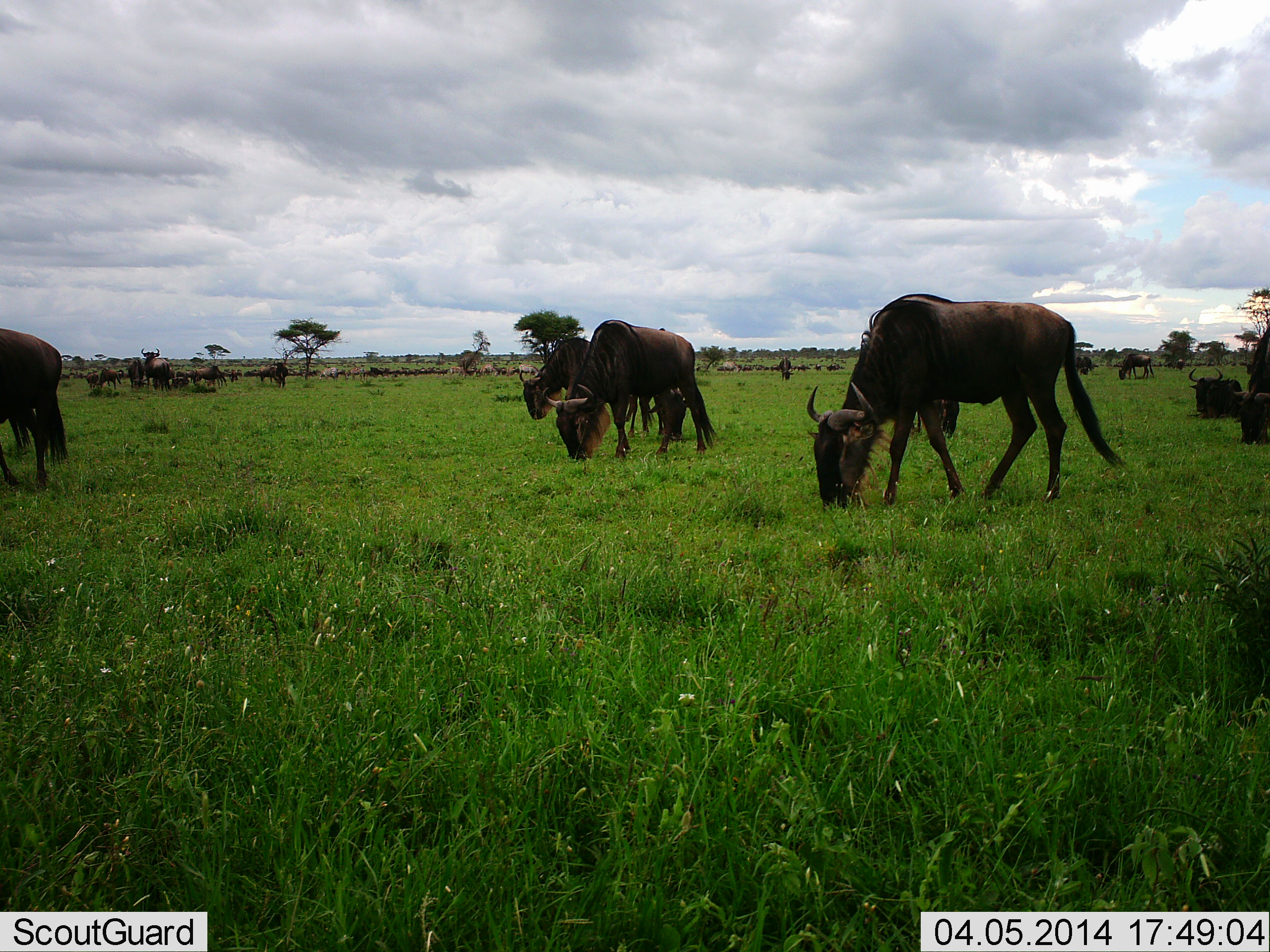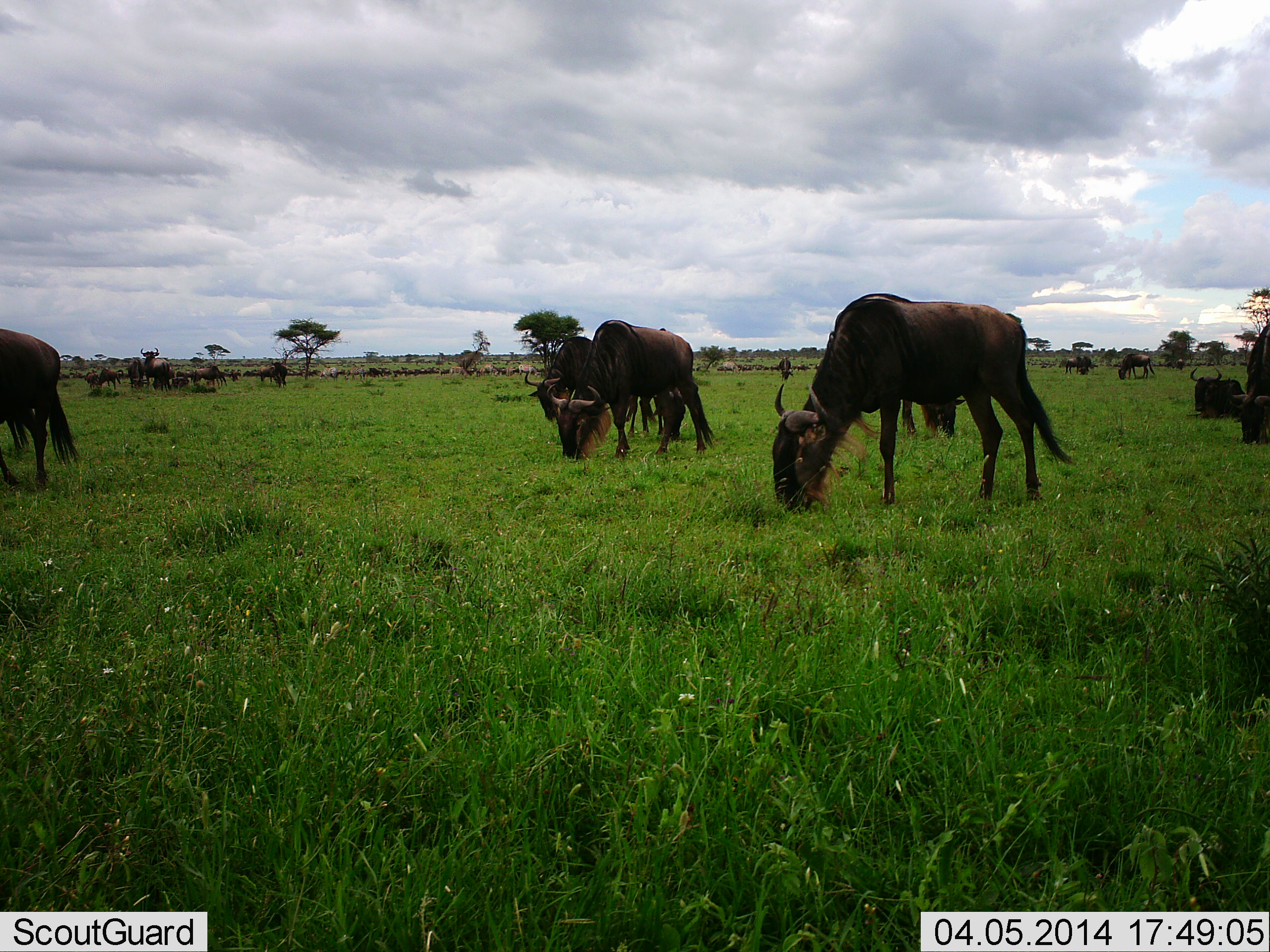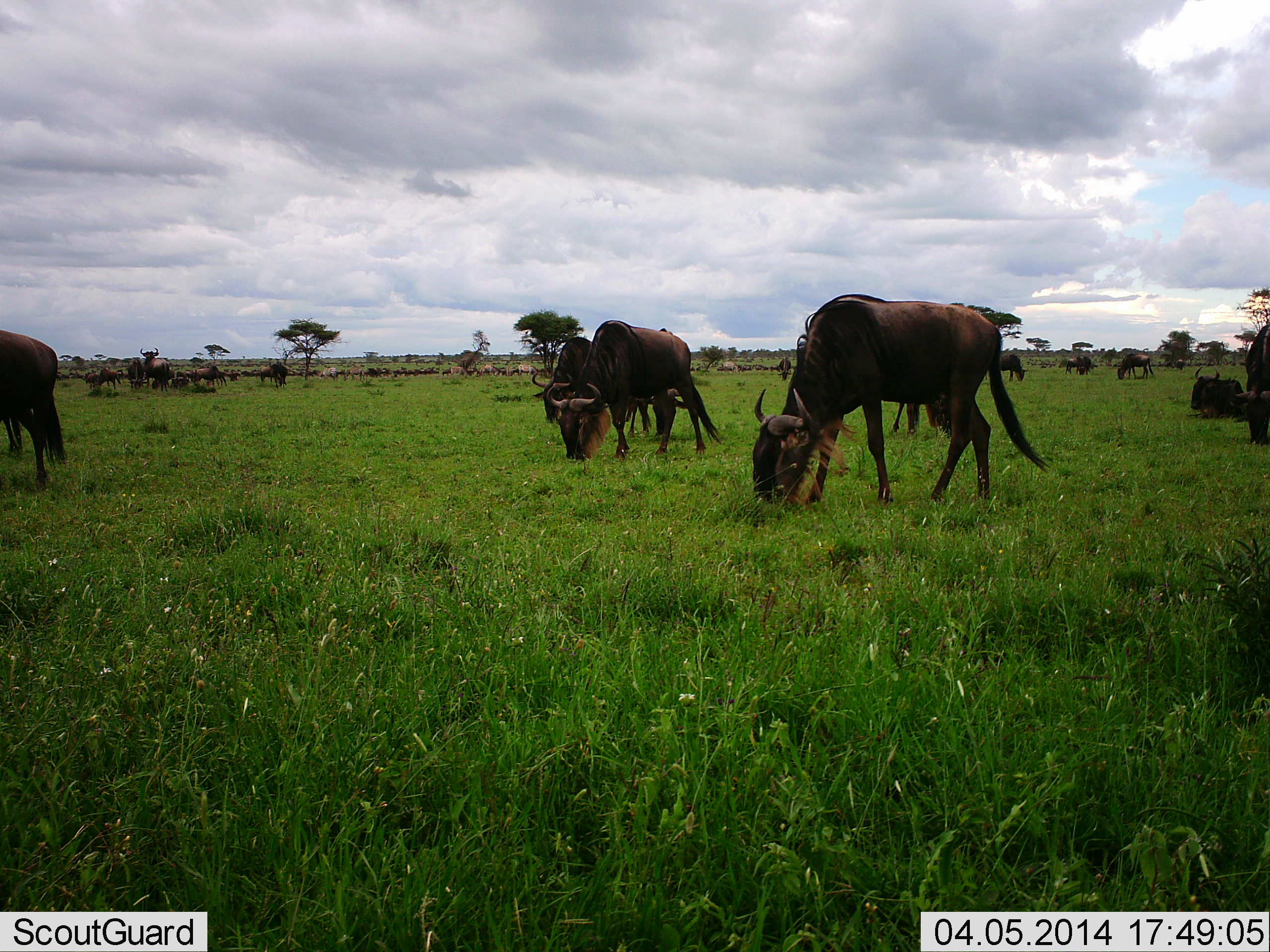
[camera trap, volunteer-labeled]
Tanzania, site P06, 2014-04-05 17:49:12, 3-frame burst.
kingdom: Animalia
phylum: Chordata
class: Mammalia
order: Artiodactyla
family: Bovidae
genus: Connochaetes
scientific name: Connochaetes taurinus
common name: blue wildebeest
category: wildebeest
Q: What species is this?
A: Wildebeest (blue wildebeest) (Connochaetes taurinus).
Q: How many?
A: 11-50.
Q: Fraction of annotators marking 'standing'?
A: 70%.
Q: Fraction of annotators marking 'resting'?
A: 50%.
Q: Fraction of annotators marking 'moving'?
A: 0%.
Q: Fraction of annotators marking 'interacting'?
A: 0%.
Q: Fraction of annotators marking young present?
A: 0%.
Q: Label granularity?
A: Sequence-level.